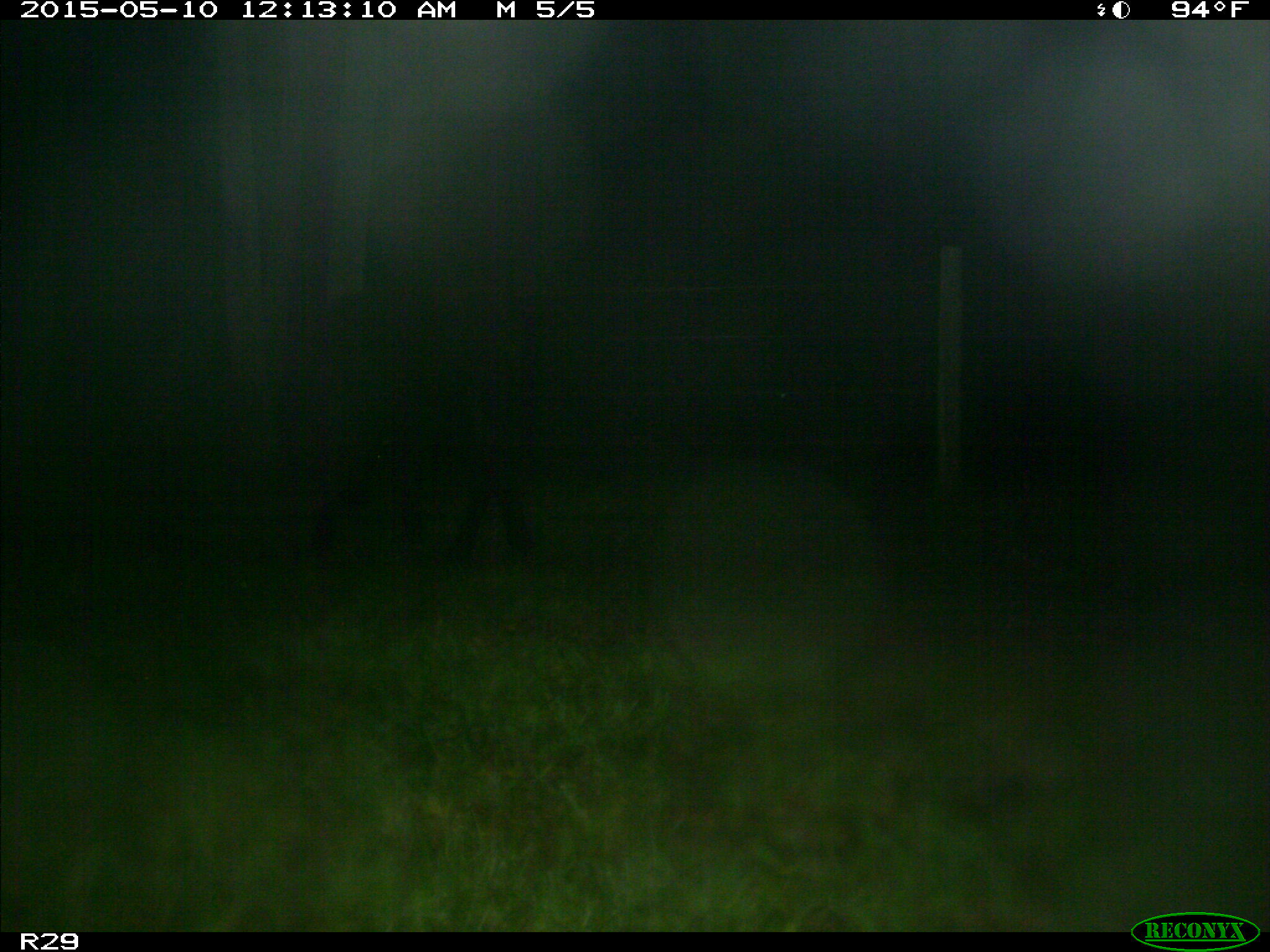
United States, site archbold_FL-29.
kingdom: Animalia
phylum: Chordata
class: Mammalia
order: Artiodactyla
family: Bovidae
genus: Bos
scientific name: Bos taurus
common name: domestic cow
Bos taurus (domestic cow).